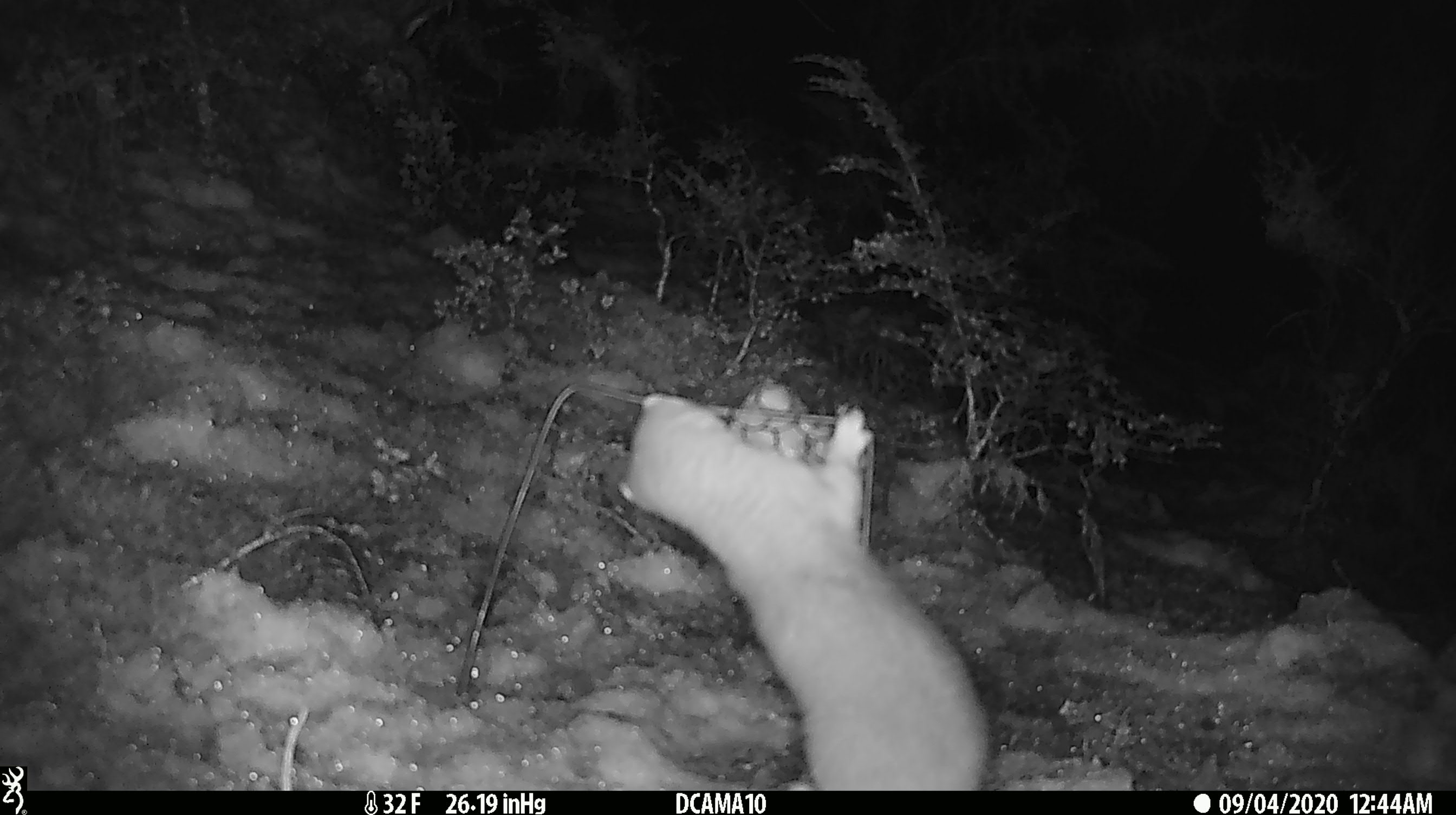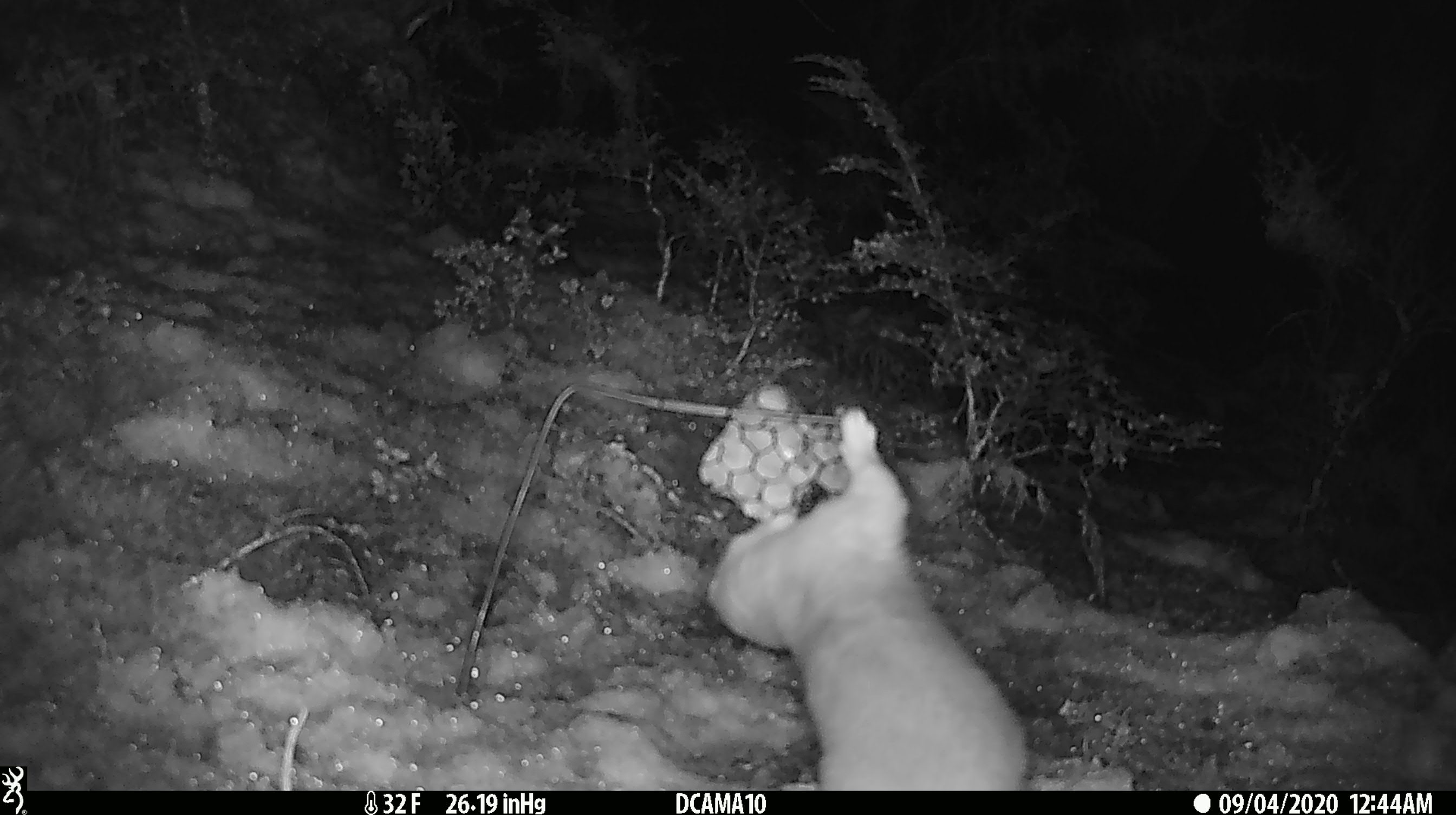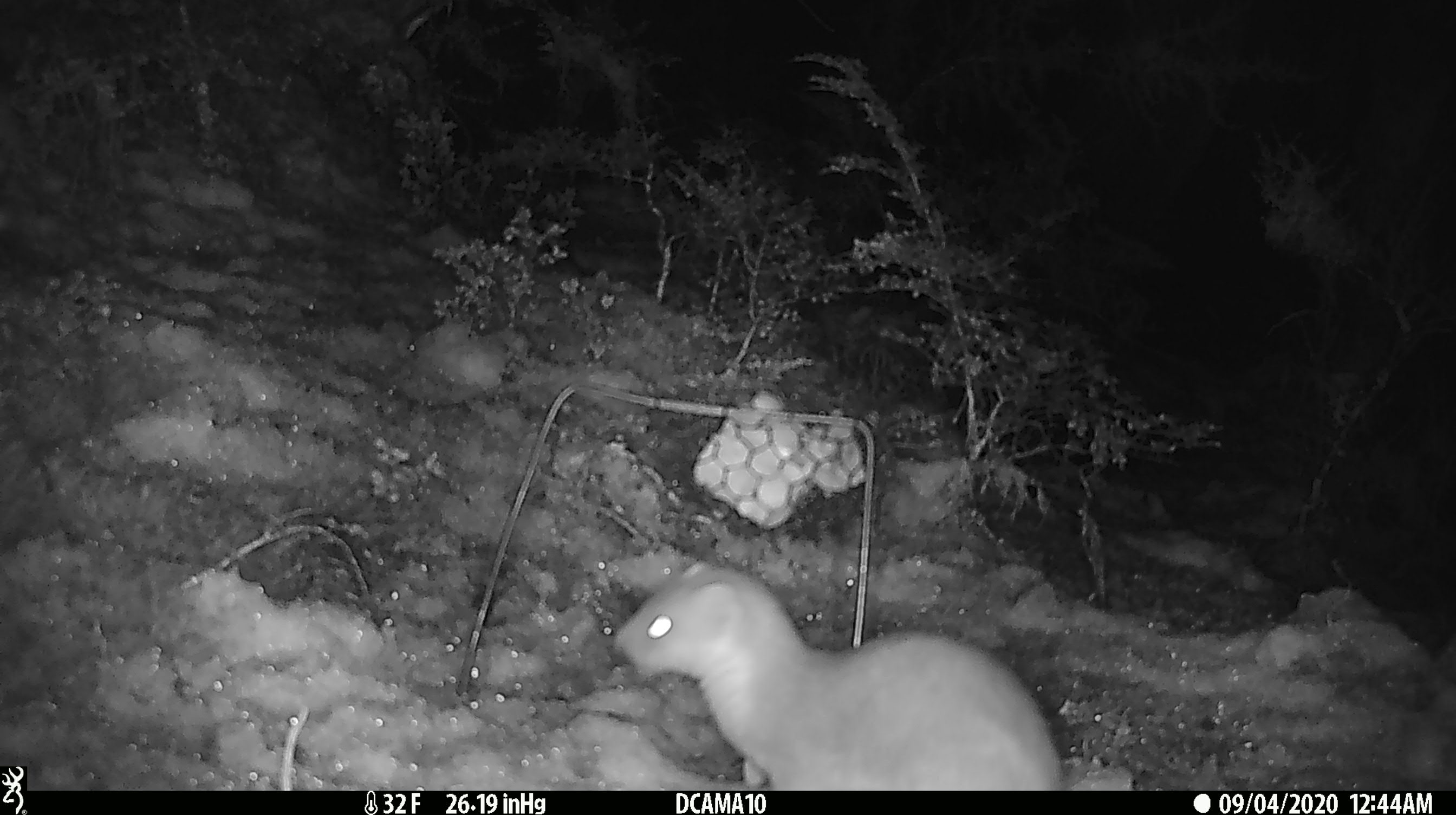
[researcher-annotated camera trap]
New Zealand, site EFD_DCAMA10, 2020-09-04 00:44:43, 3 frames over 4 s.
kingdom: Animalia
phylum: Chordata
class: Mammalia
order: Carnivora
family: Mustelidae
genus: Mustela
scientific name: Mustela erminea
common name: stoat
Stoat (Mustela erminea).